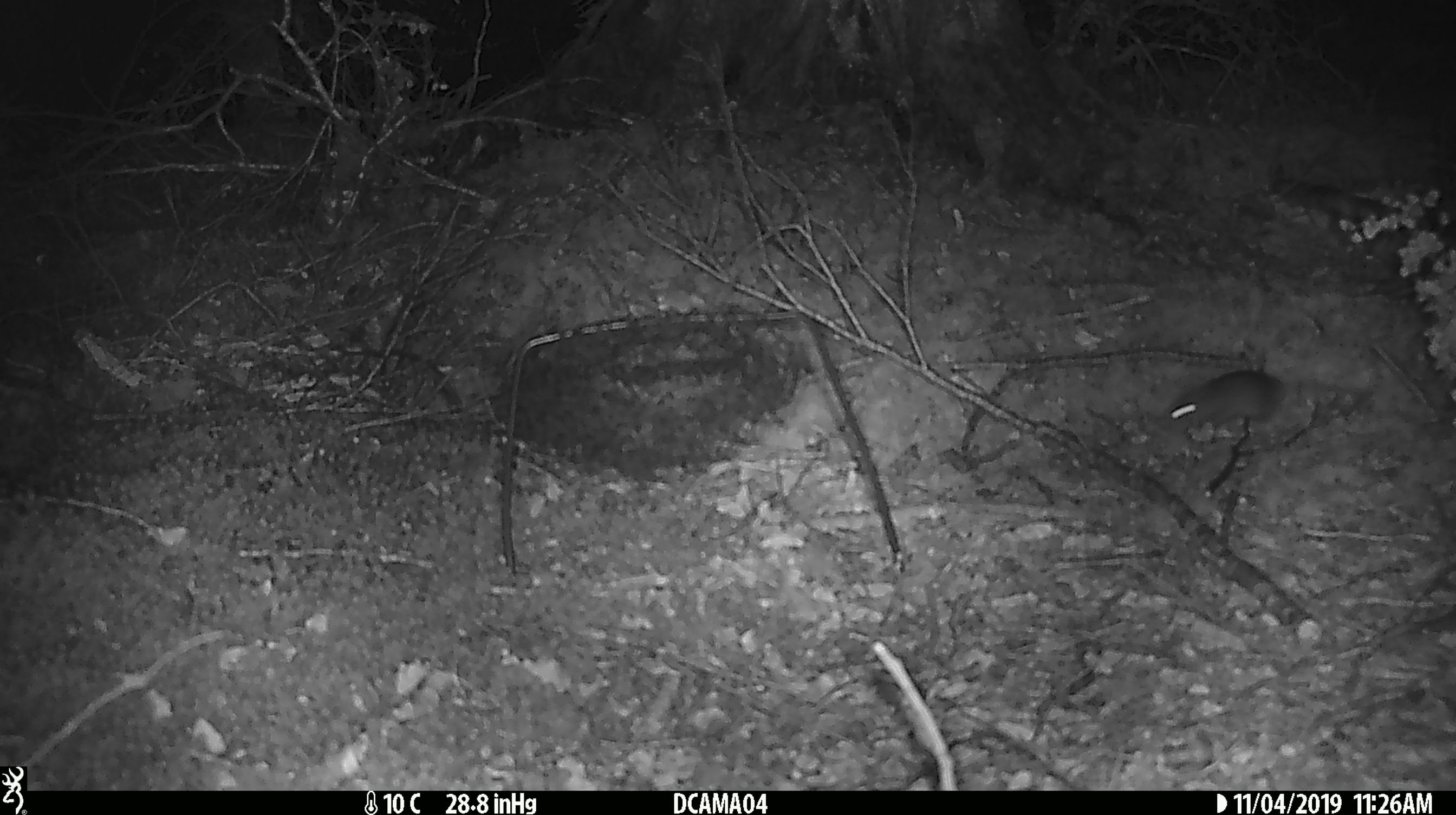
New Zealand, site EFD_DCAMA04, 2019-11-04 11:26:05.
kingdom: Animalia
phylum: Chordata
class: Mammalia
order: Rodentia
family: Muridae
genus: Mus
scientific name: Mus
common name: mouse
Mouse (Mus).